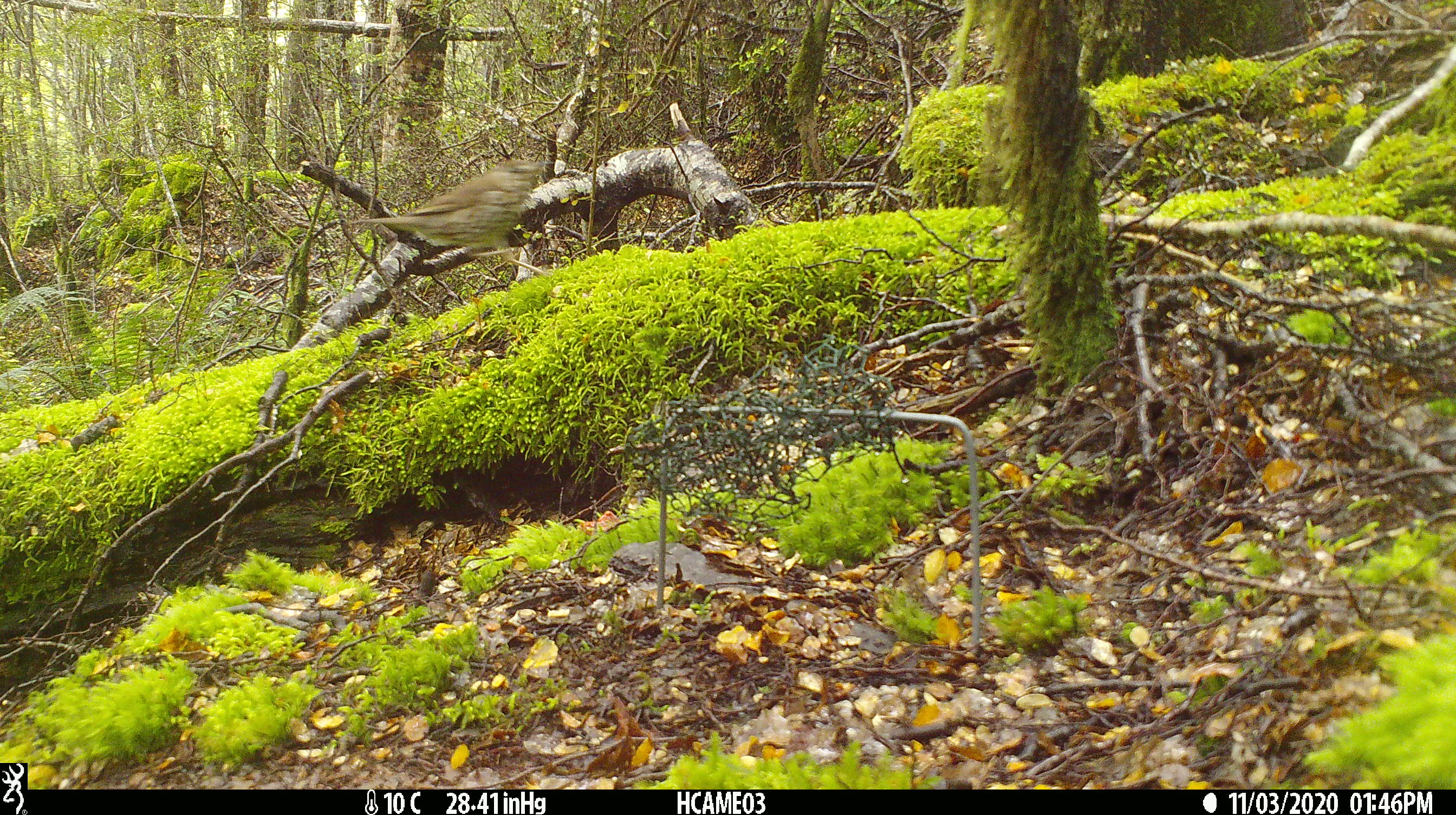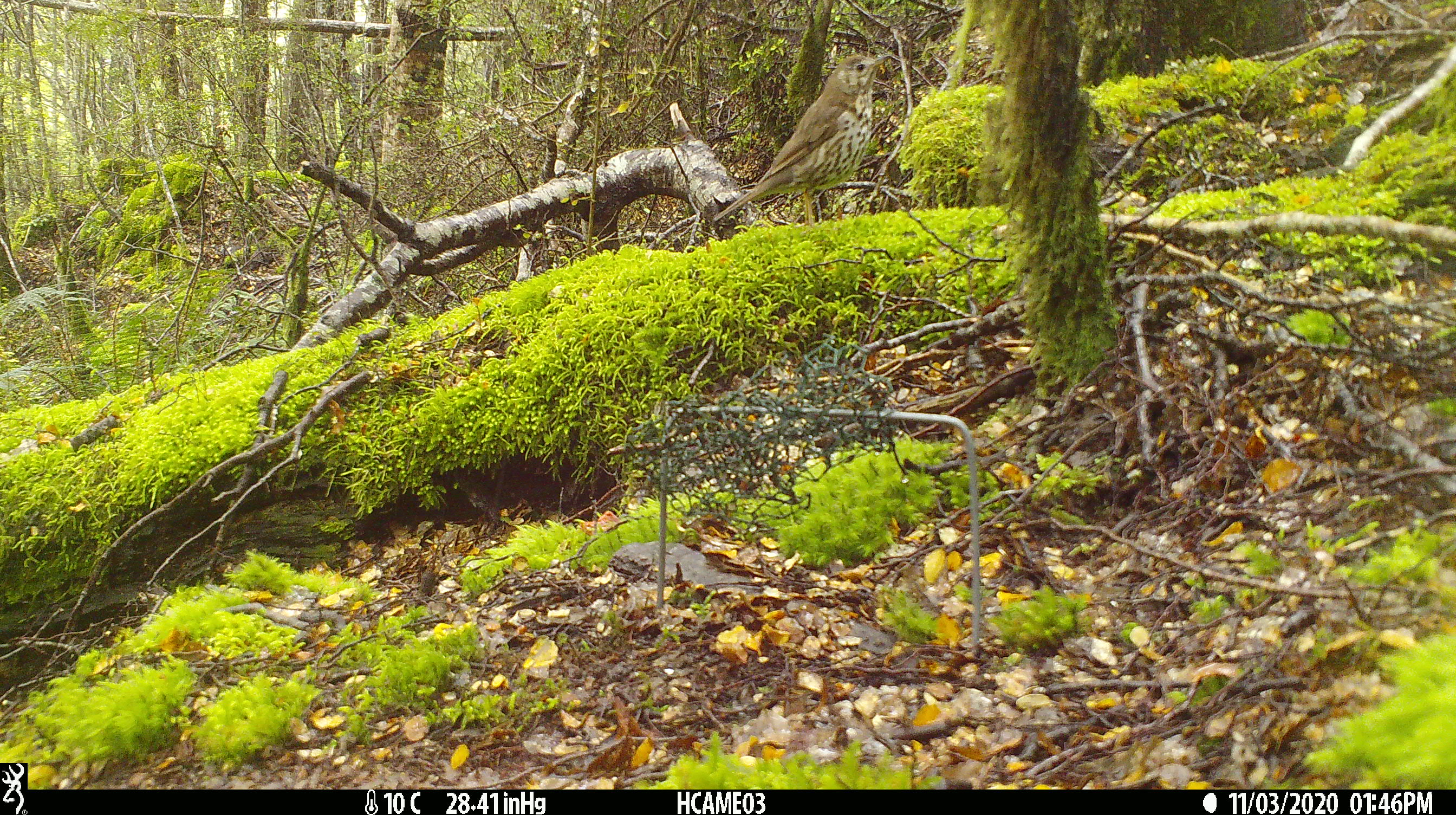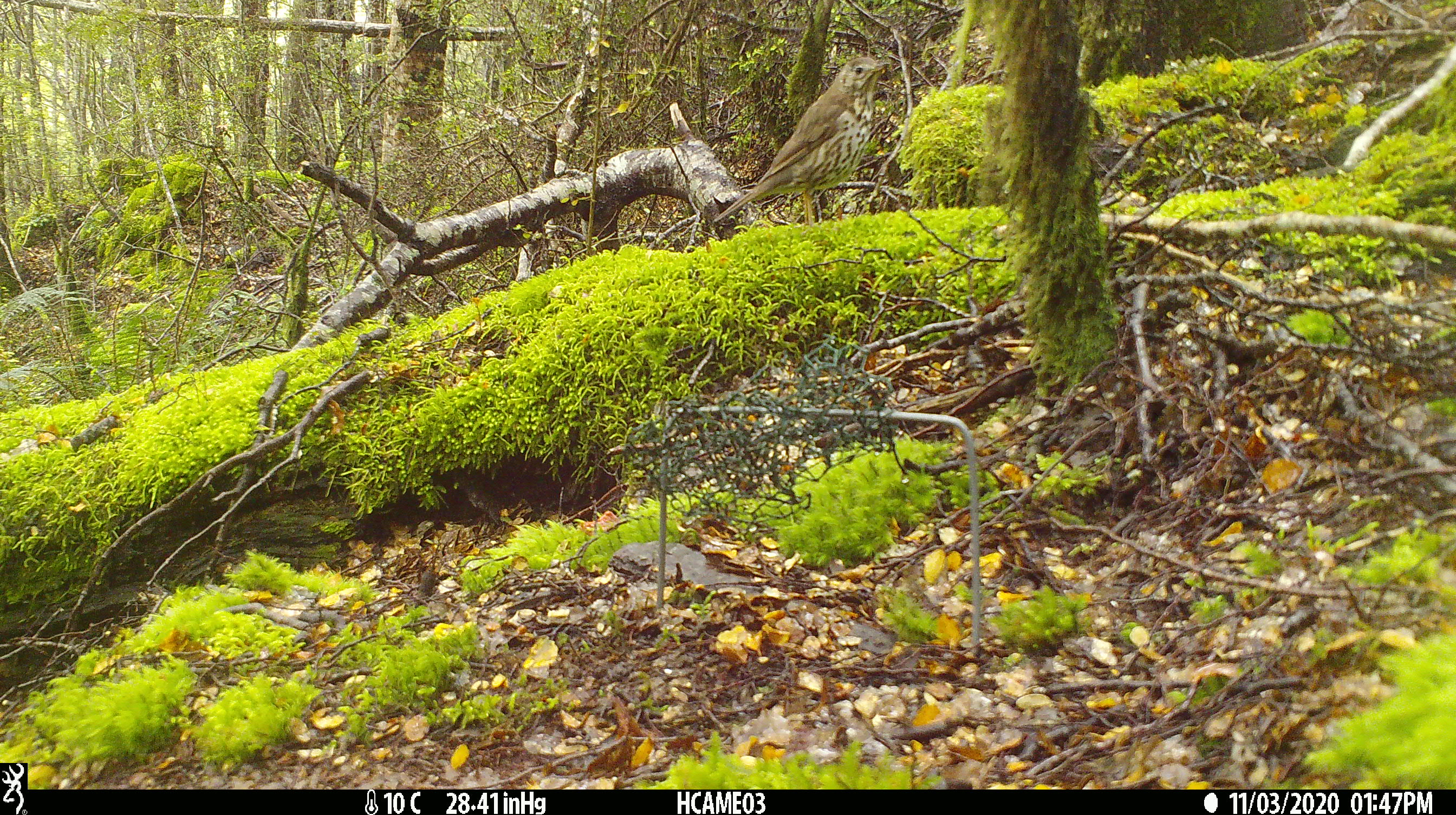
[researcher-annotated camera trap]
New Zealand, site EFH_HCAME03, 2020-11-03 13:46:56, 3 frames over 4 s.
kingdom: Animalia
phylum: Chordata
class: Aves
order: Passeriformes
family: Turdidae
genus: Turdus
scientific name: Turdus philomelos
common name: song thrush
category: thrush